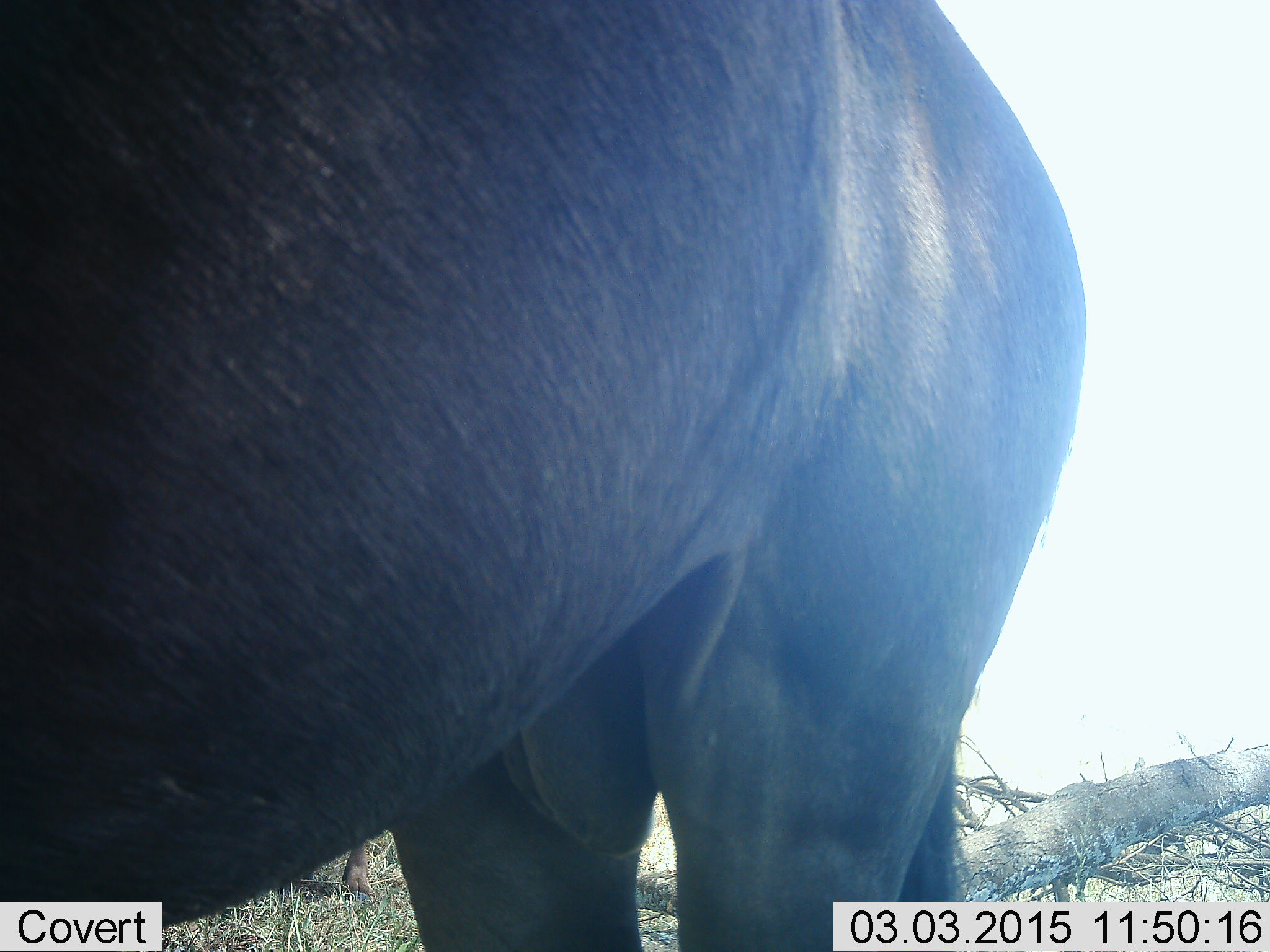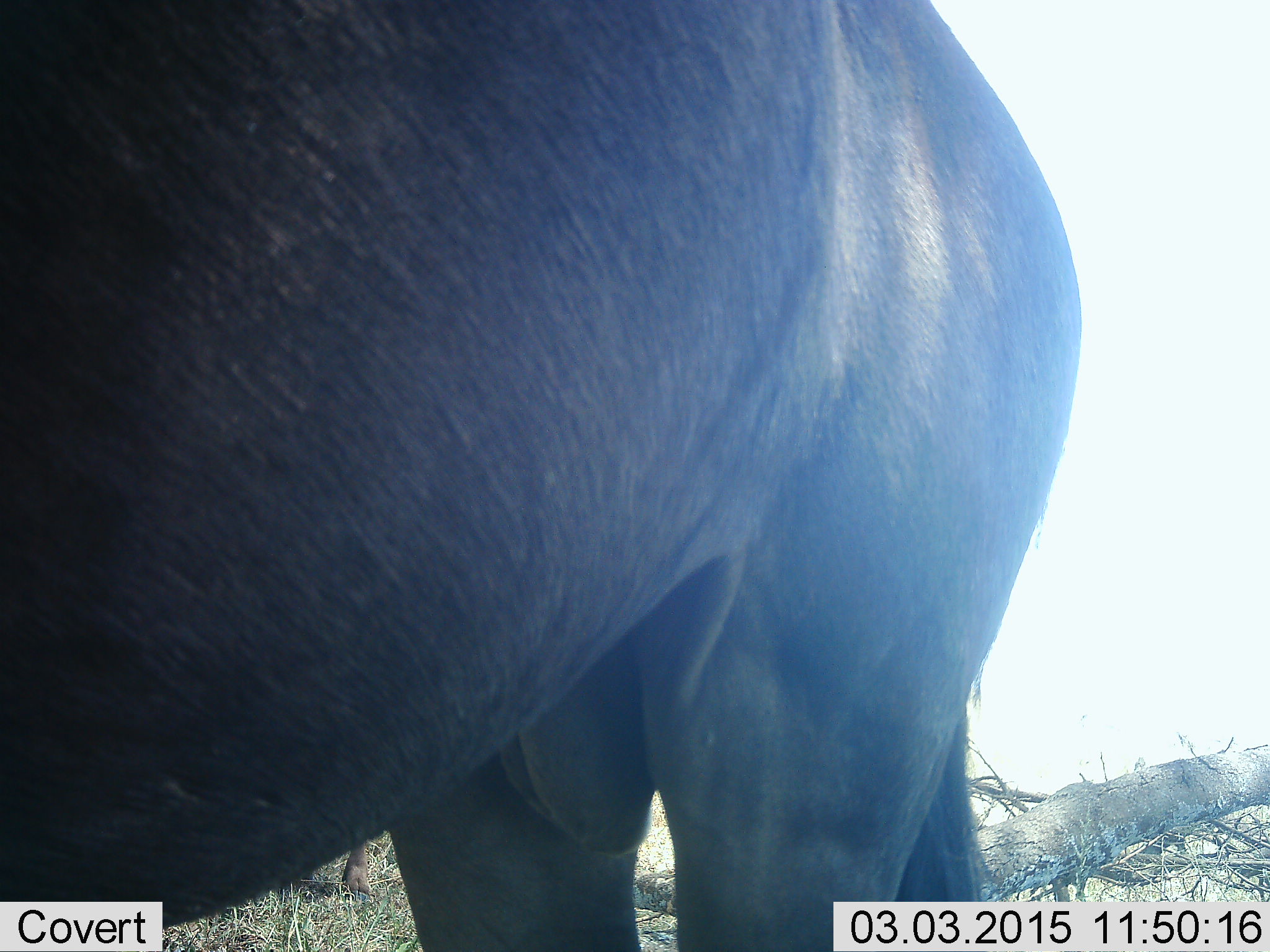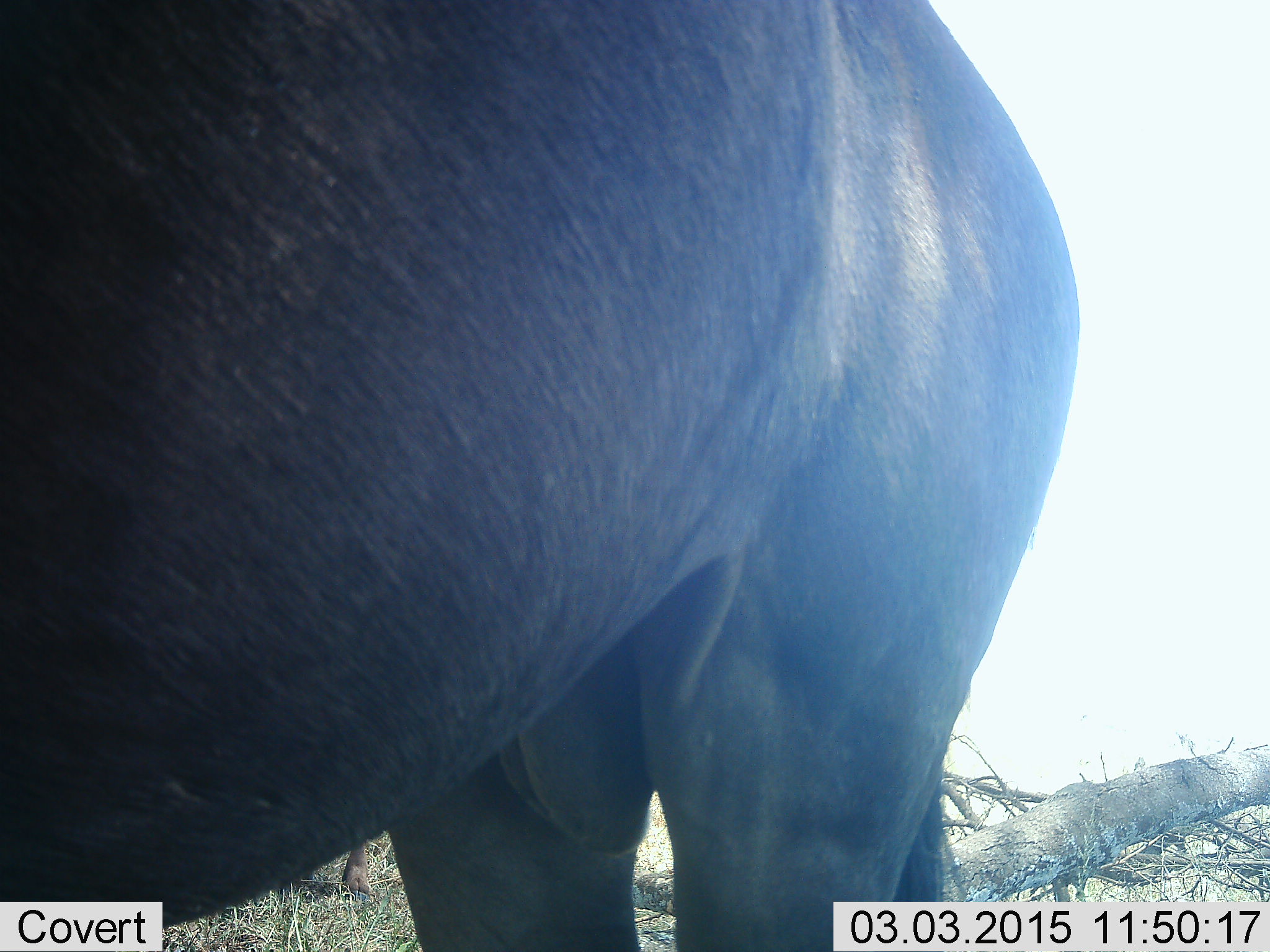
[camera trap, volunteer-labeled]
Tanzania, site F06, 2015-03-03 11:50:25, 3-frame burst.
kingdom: Animalia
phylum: Chordata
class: Mammalia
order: Artiodactyla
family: Bovidae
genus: Connochaetes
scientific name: Connochaetes taurinus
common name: blue wildebeest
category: wildebeest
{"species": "wildebeest (blue wildebeest) (Connochaetes taurinus)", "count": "1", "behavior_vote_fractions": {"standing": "90%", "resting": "0%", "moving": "0%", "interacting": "10%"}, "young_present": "0%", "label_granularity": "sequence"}